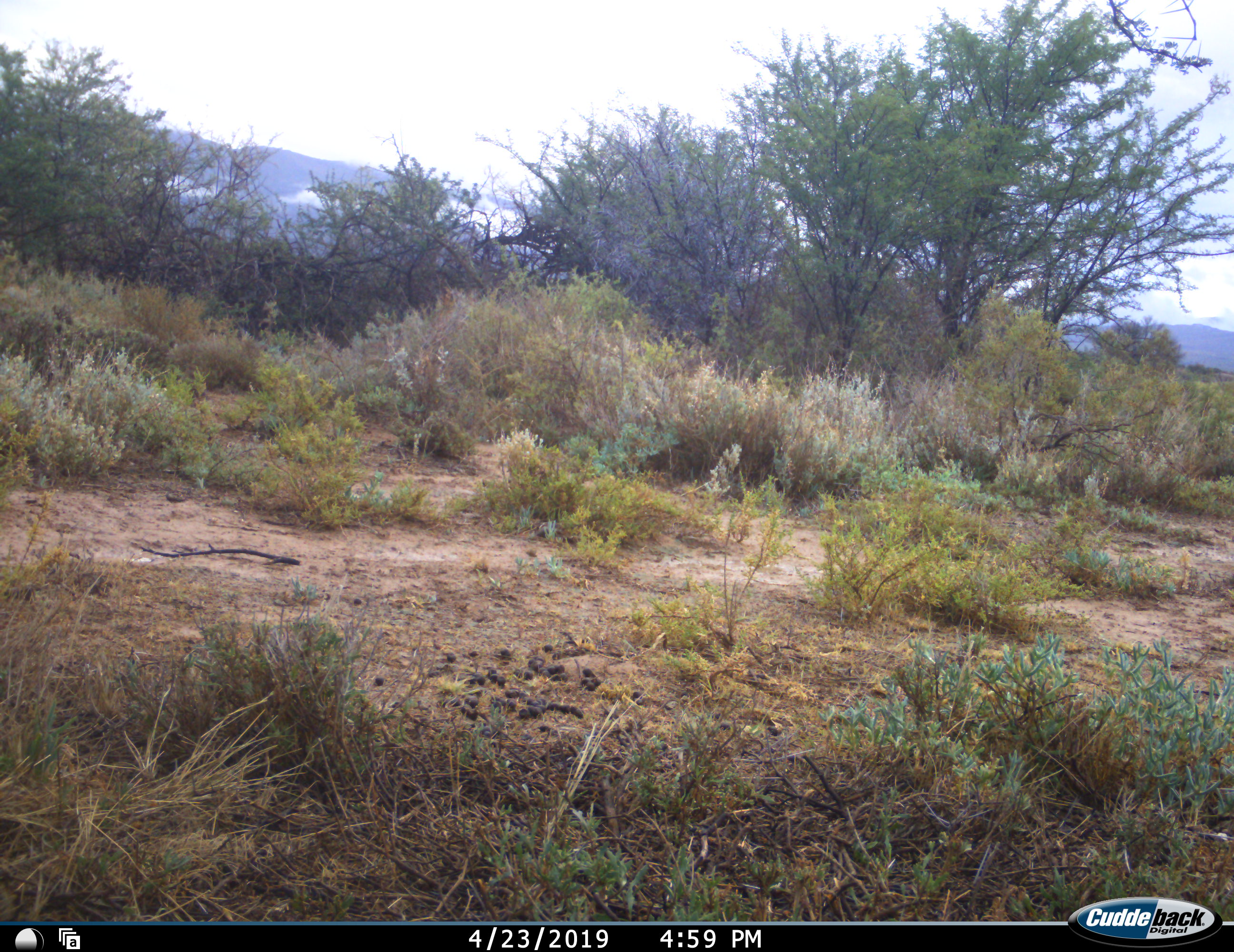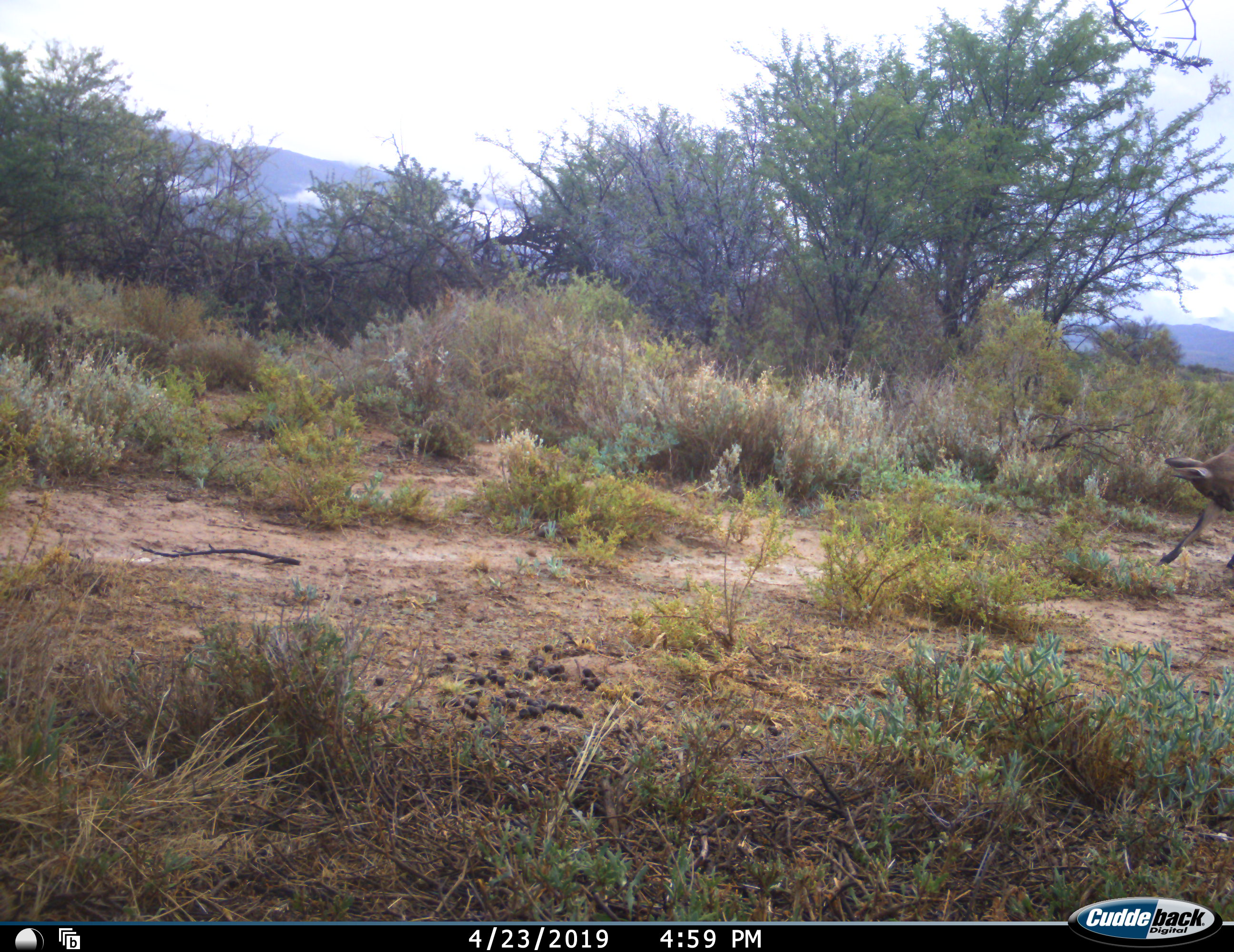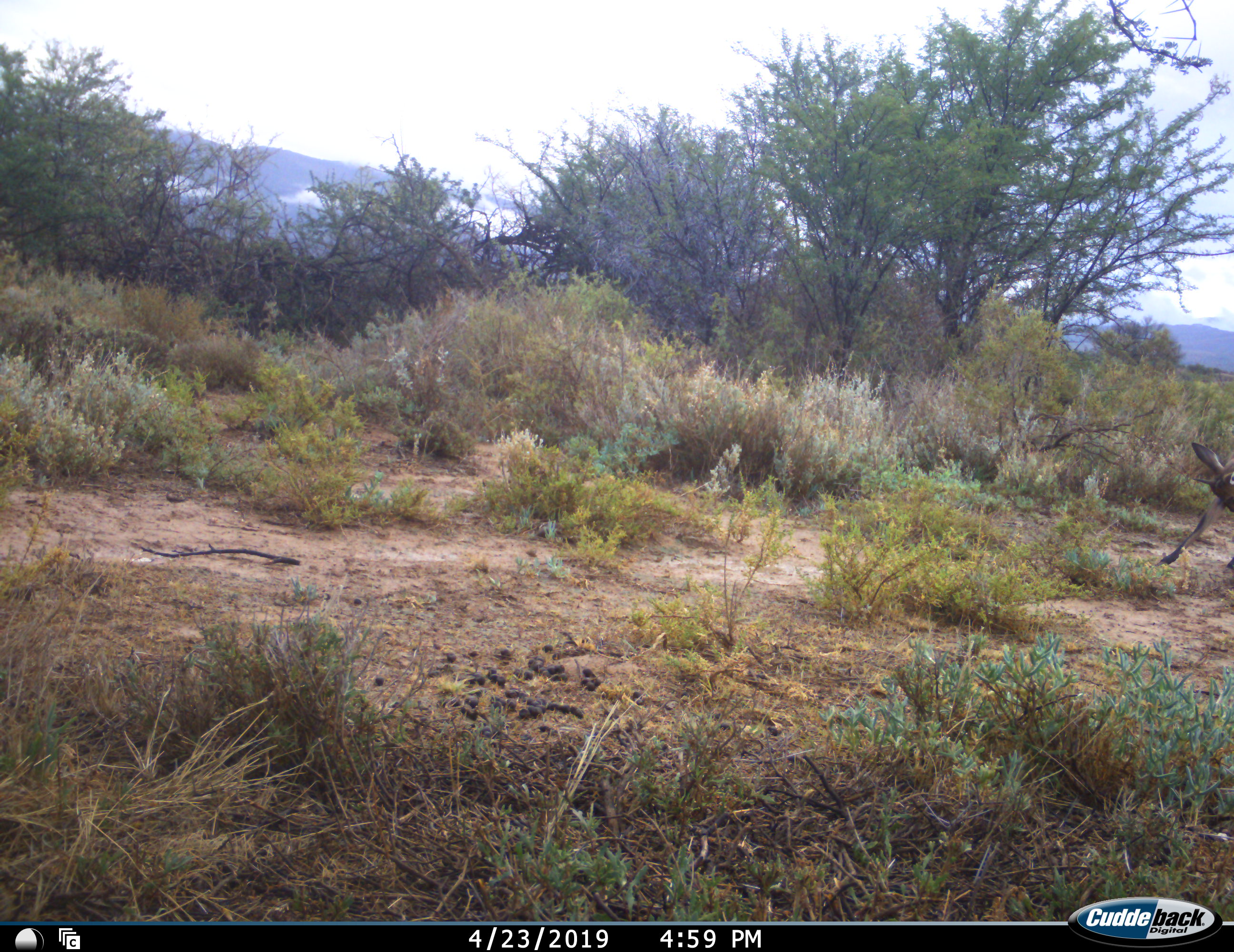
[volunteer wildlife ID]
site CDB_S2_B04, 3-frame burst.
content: unidentified animal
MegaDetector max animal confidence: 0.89